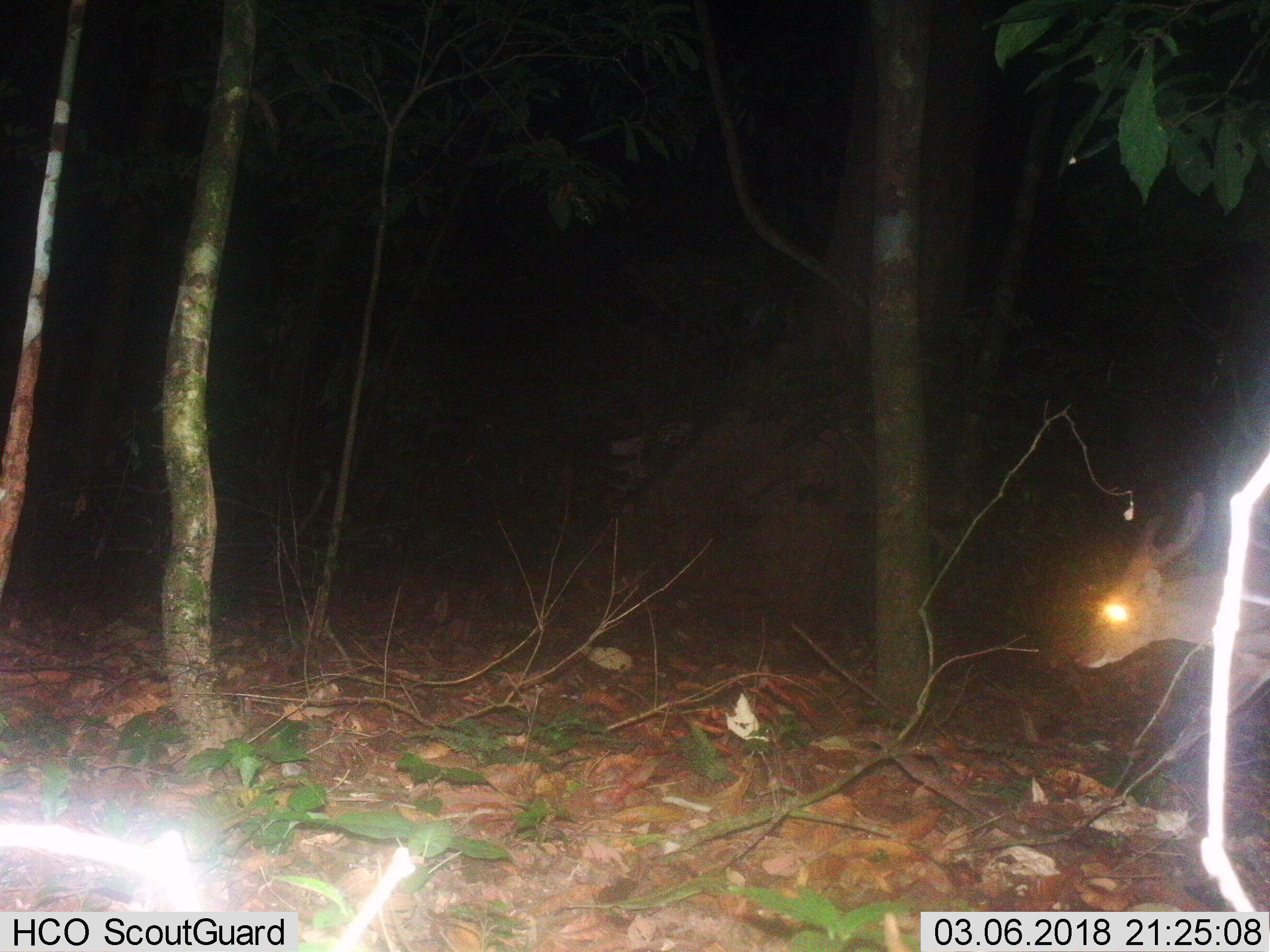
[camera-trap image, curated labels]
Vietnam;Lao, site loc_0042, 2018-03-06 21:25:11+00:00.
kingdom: Animalia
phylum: Chordata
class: Mammalia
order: Artiodactyla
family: Cervidae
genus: Muntiacus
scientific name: Muntiacus vuquangensis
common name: large-antlered muntjac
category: large antlered muntjac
Large antlered muntjac (large-antlered muntjac) (Muntiacus vuquangensis). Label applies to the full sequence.